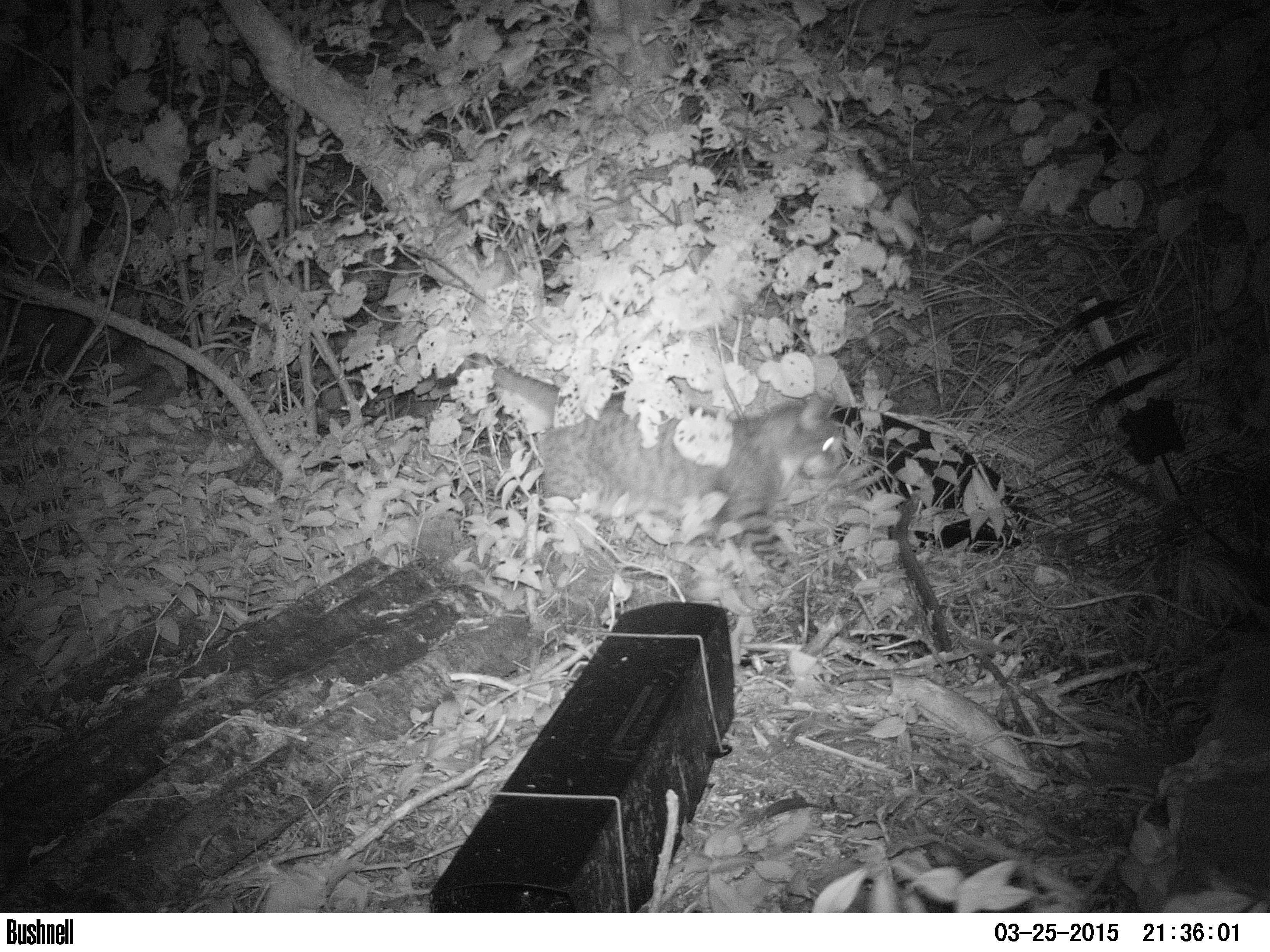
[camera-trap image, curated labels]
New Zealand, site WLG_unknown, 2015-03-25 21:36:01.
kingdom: Animalia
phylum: Chordata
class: Mammalia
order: Carnivora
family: Felidae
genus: Felis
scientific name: Felis catus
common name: domestic cat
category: cat